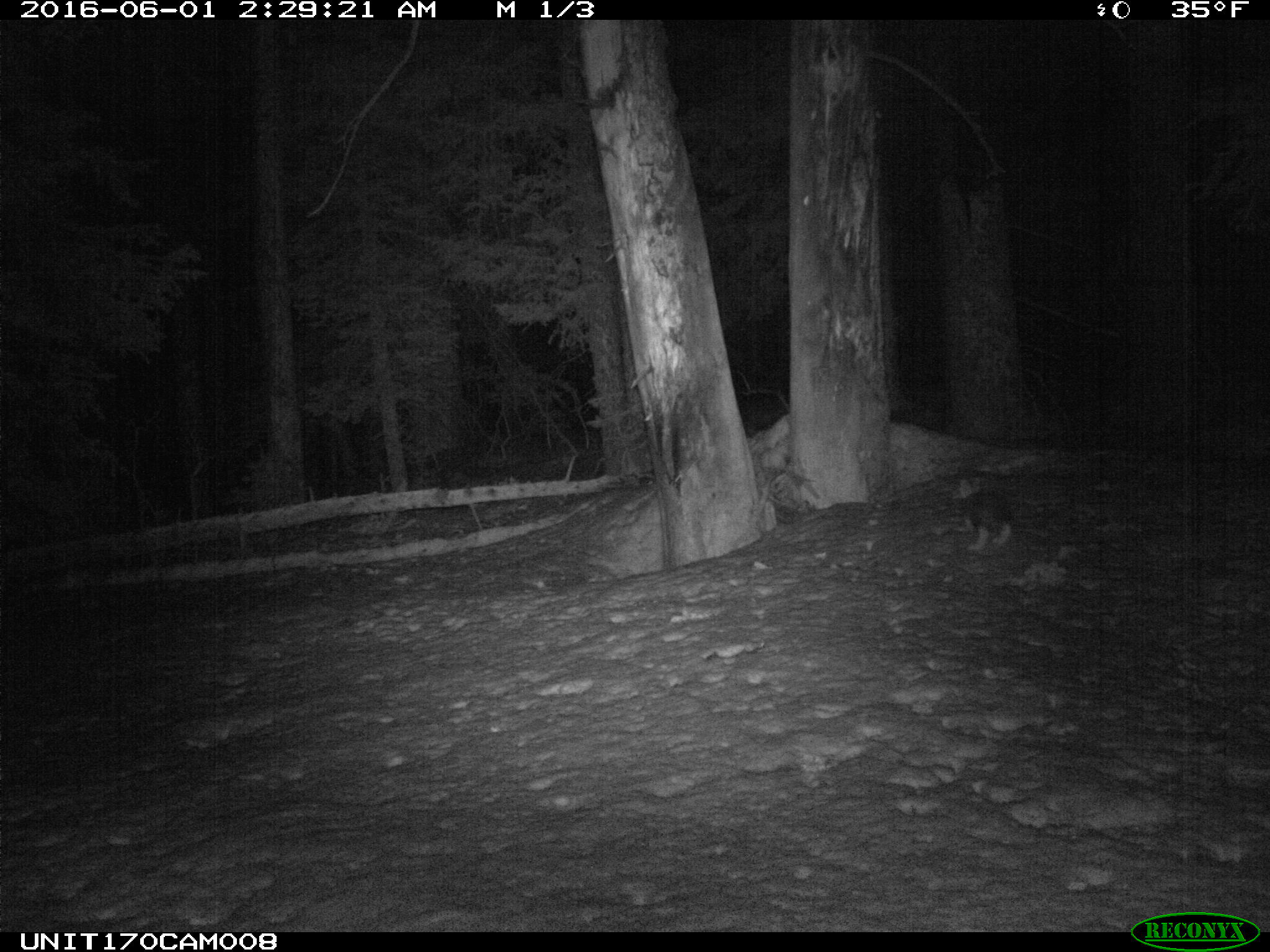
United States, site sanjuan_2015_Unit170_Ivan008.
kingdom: Animalia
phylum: Chordata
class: Mammalia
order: Lagomorpha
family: Leporidae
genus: Lepus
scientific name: Lepus americanus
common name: snowshoe hare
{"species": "Lepus americanus (snowshoe hare)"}